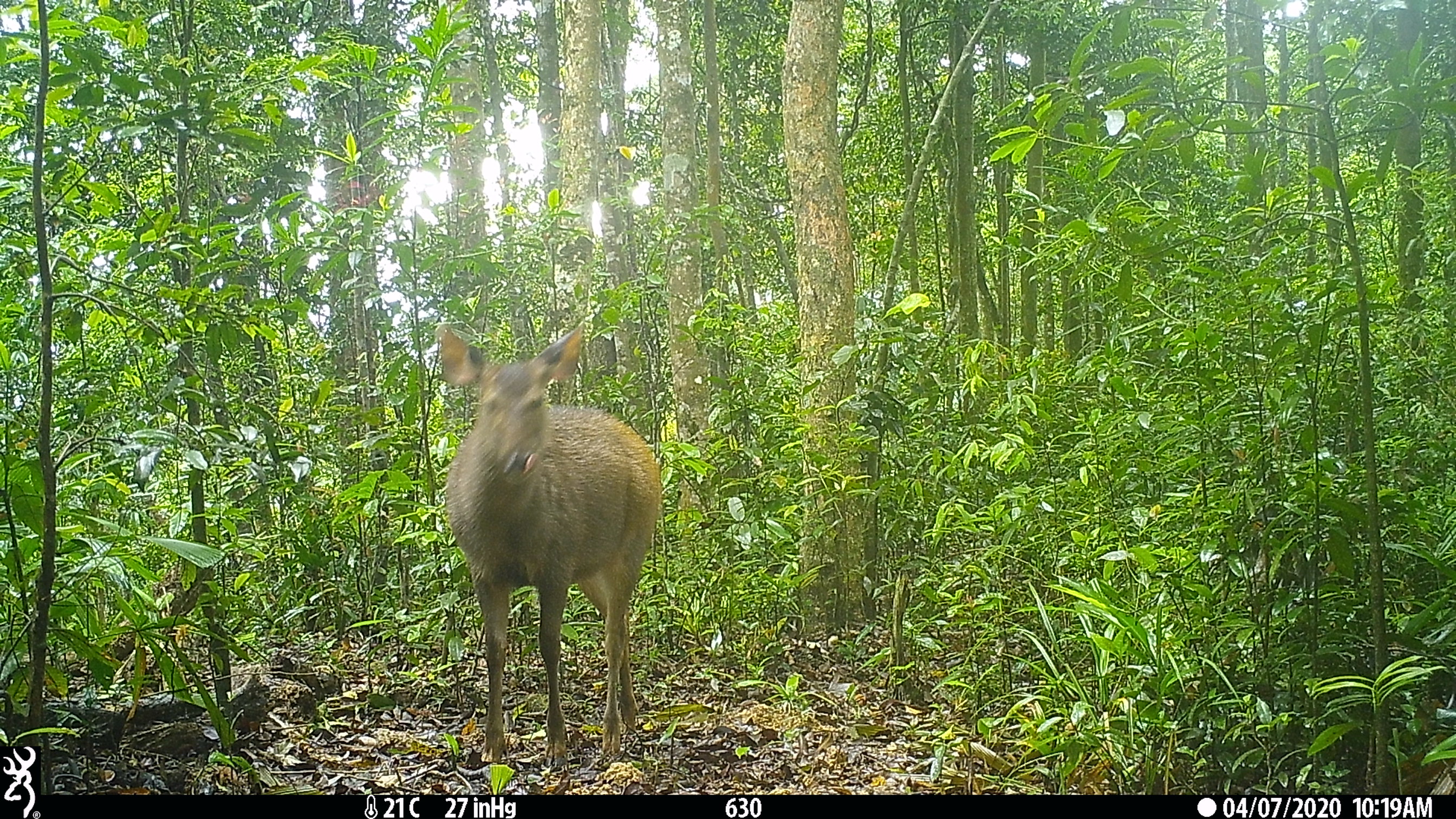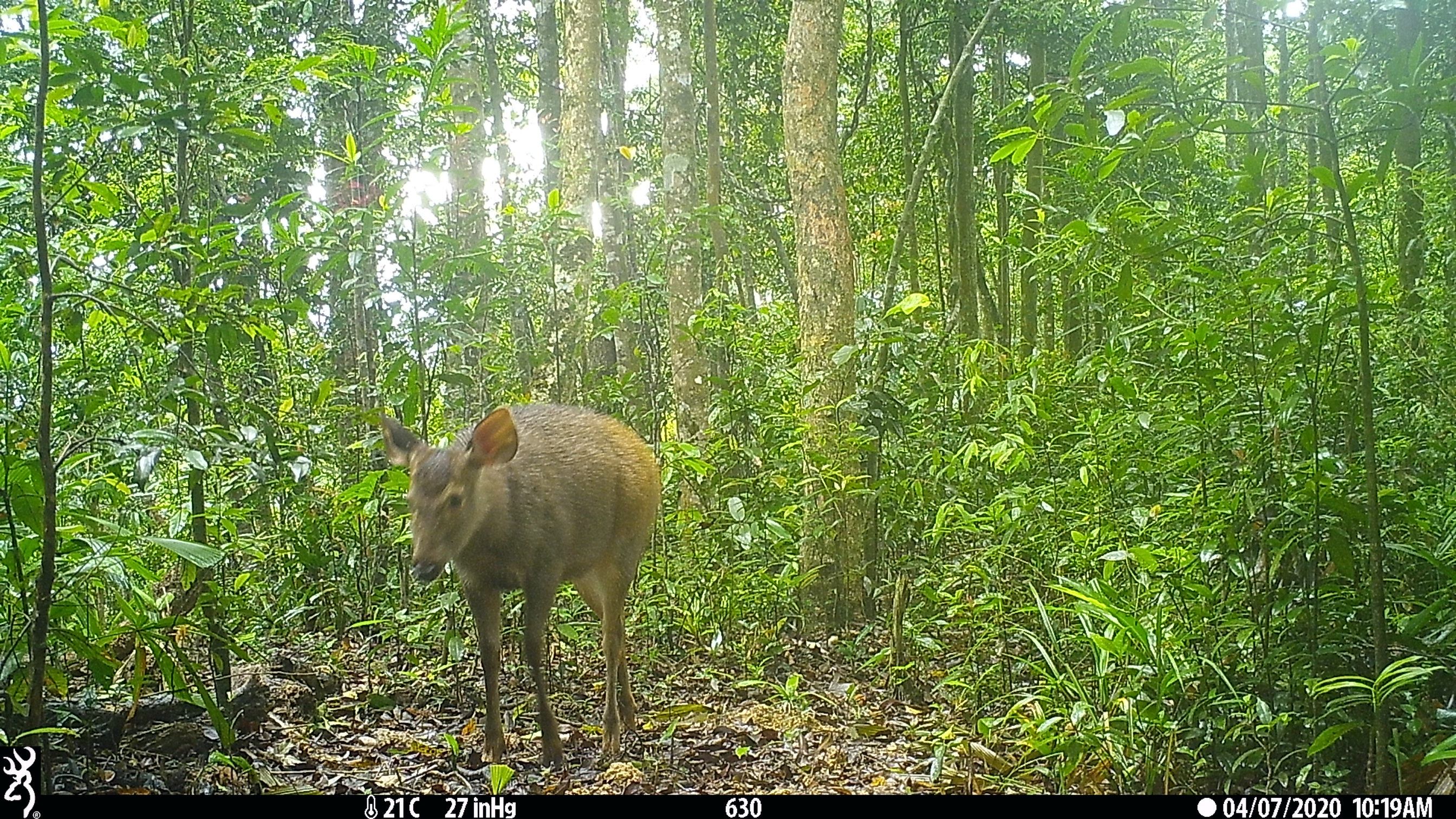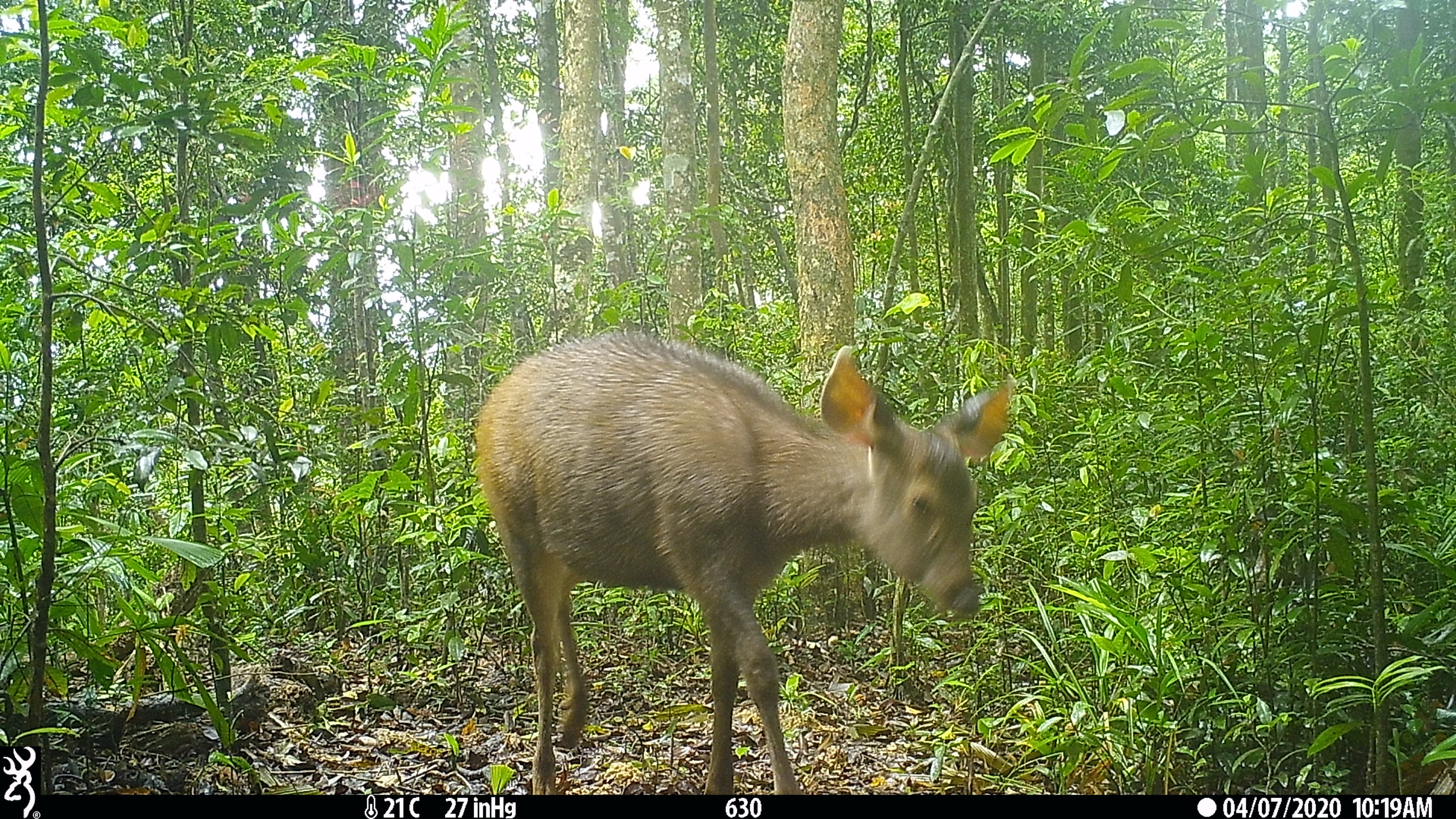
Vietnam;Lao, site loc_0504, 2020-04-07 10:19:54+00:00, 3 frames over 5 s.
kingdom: Animalia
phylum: Chordata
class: Mammalia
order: Artiodactyla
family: Cervidae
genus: Rusa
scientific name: Rusa unicolor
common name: sambar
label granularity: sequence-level